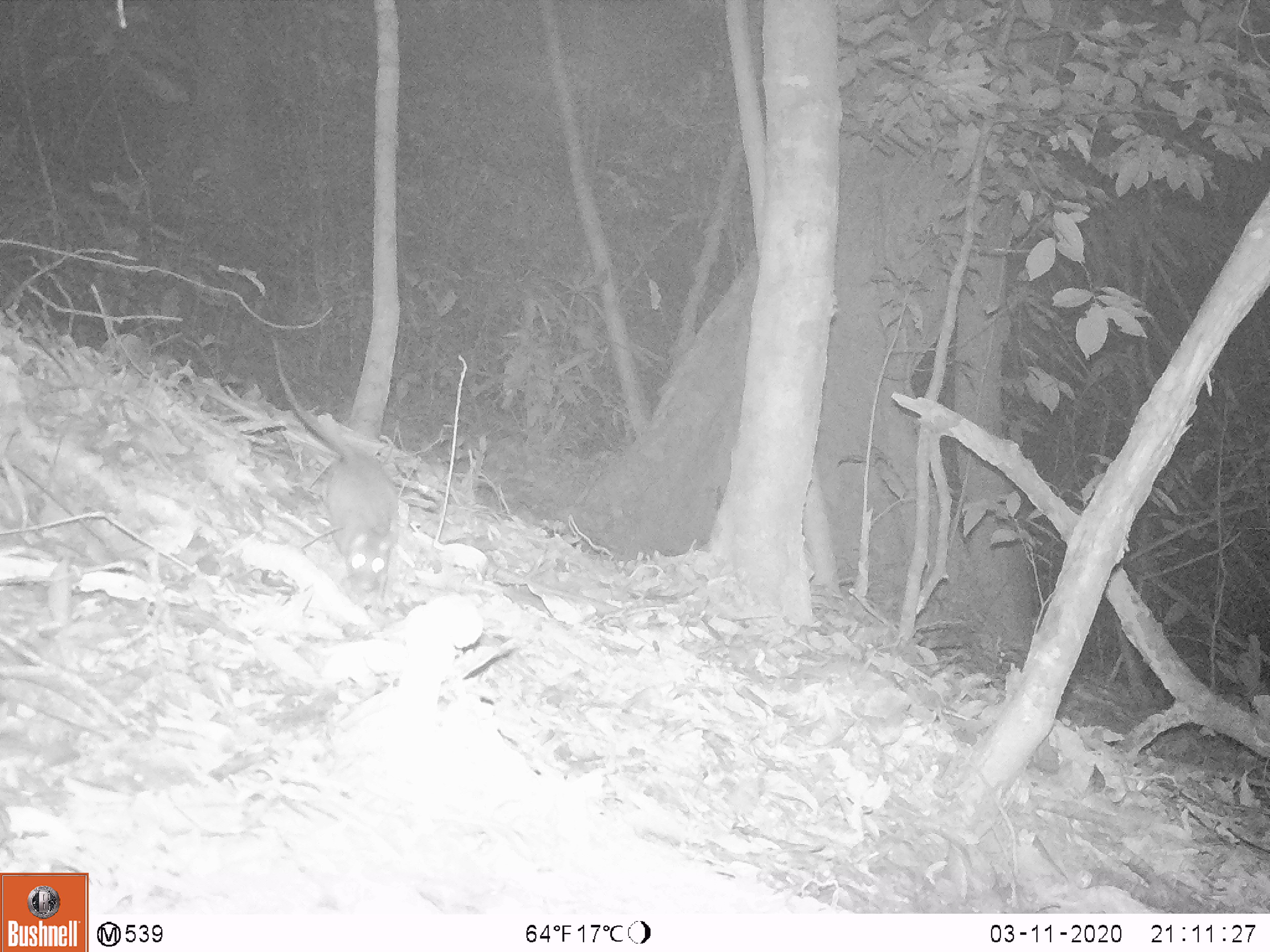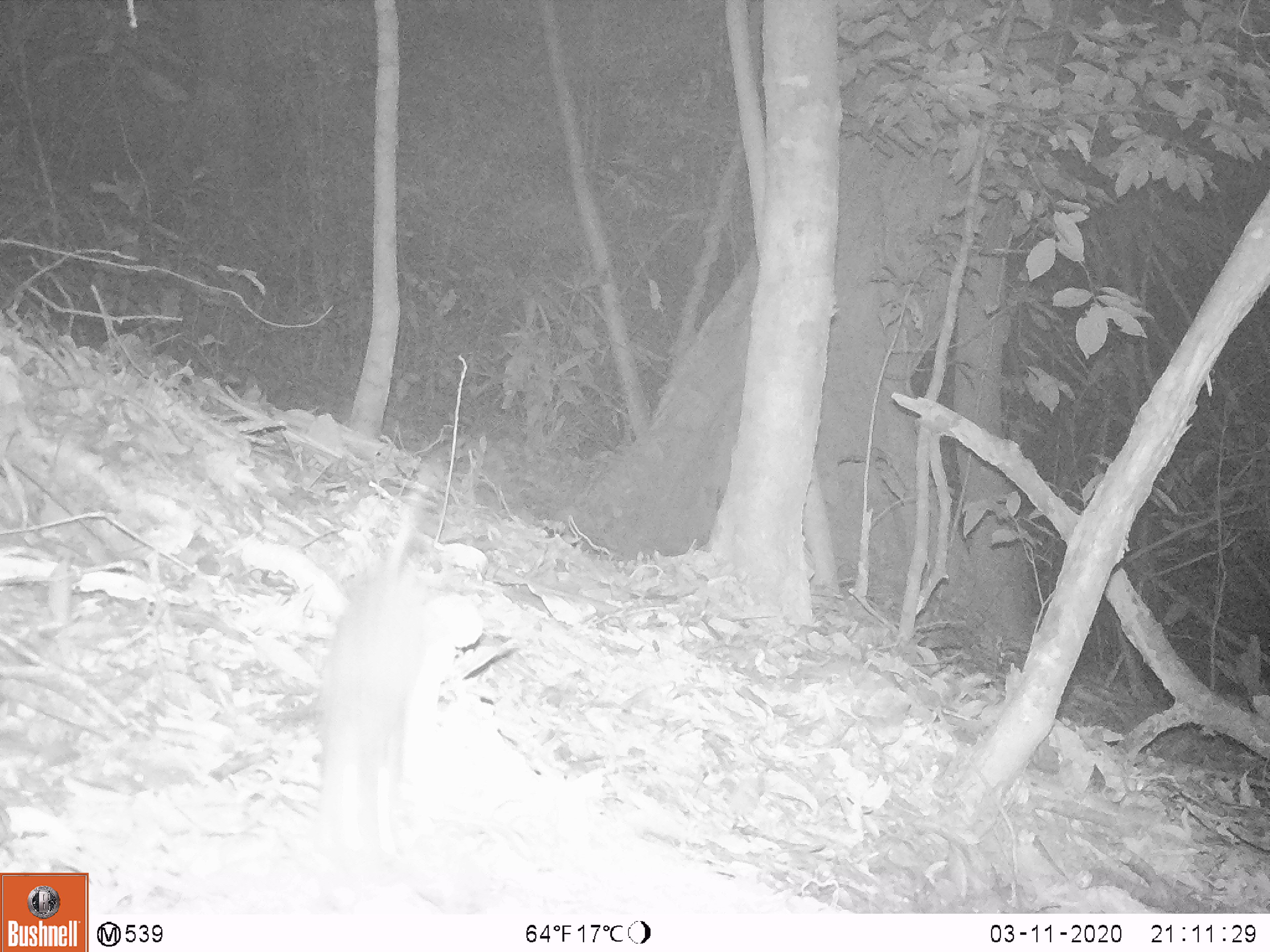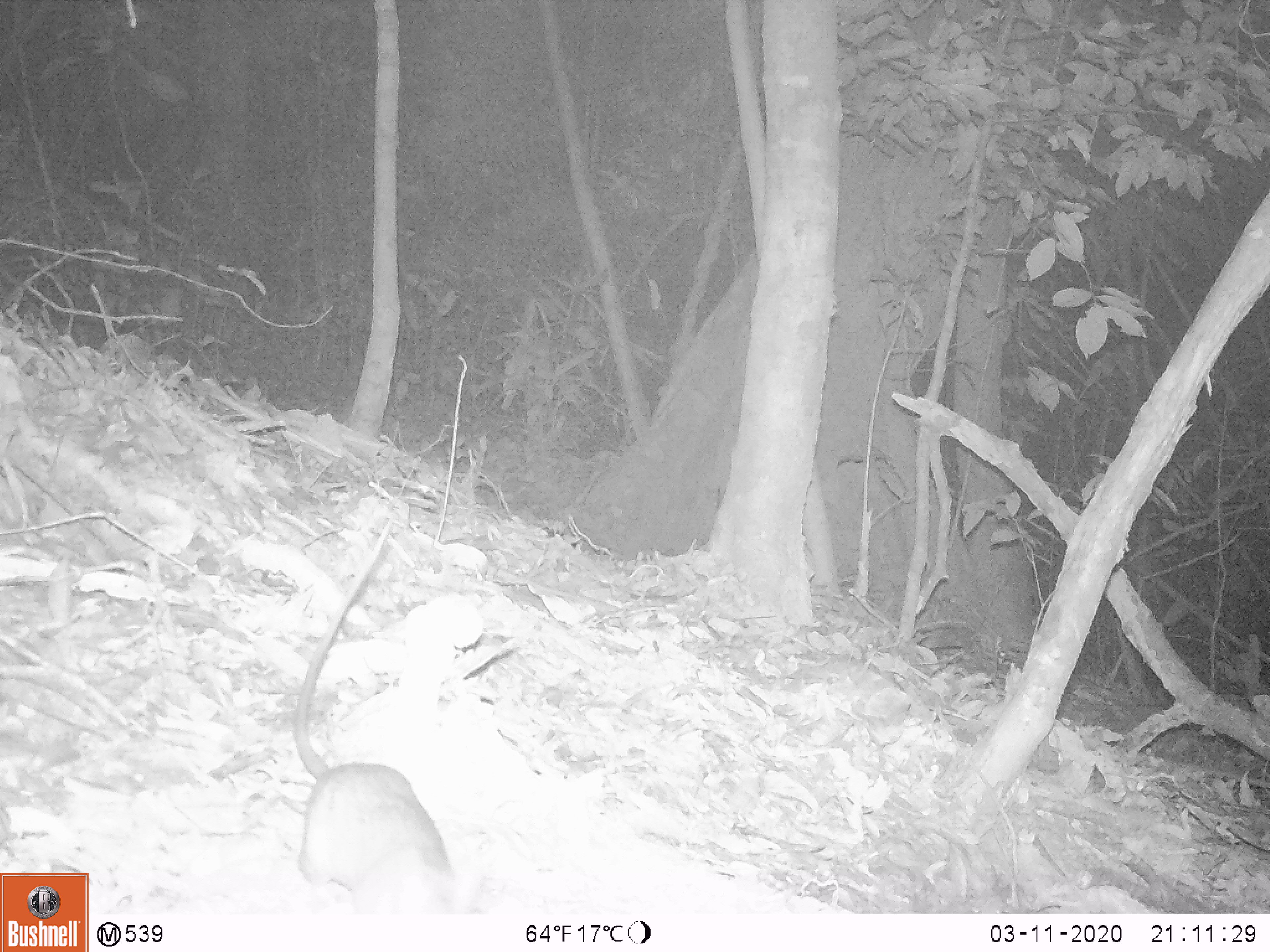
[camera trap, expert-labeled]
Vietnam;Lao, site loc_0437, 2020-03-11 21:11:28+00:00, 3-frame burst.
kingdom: Animalia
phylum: Chordata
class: Mammalia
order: Rodentia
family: Muridae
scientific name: Muridae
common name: old-world mice and rats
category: unidentified murid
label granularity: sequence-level